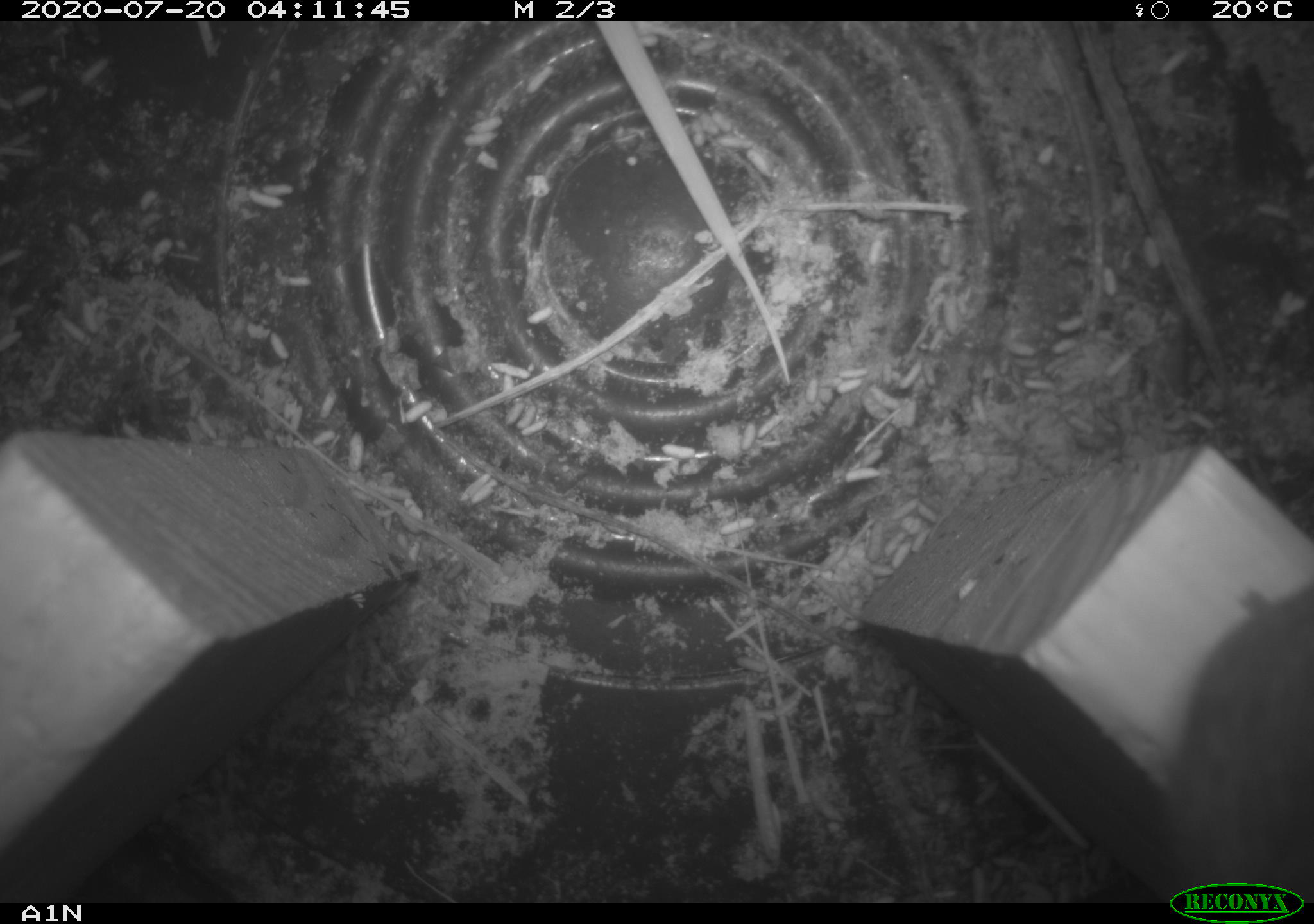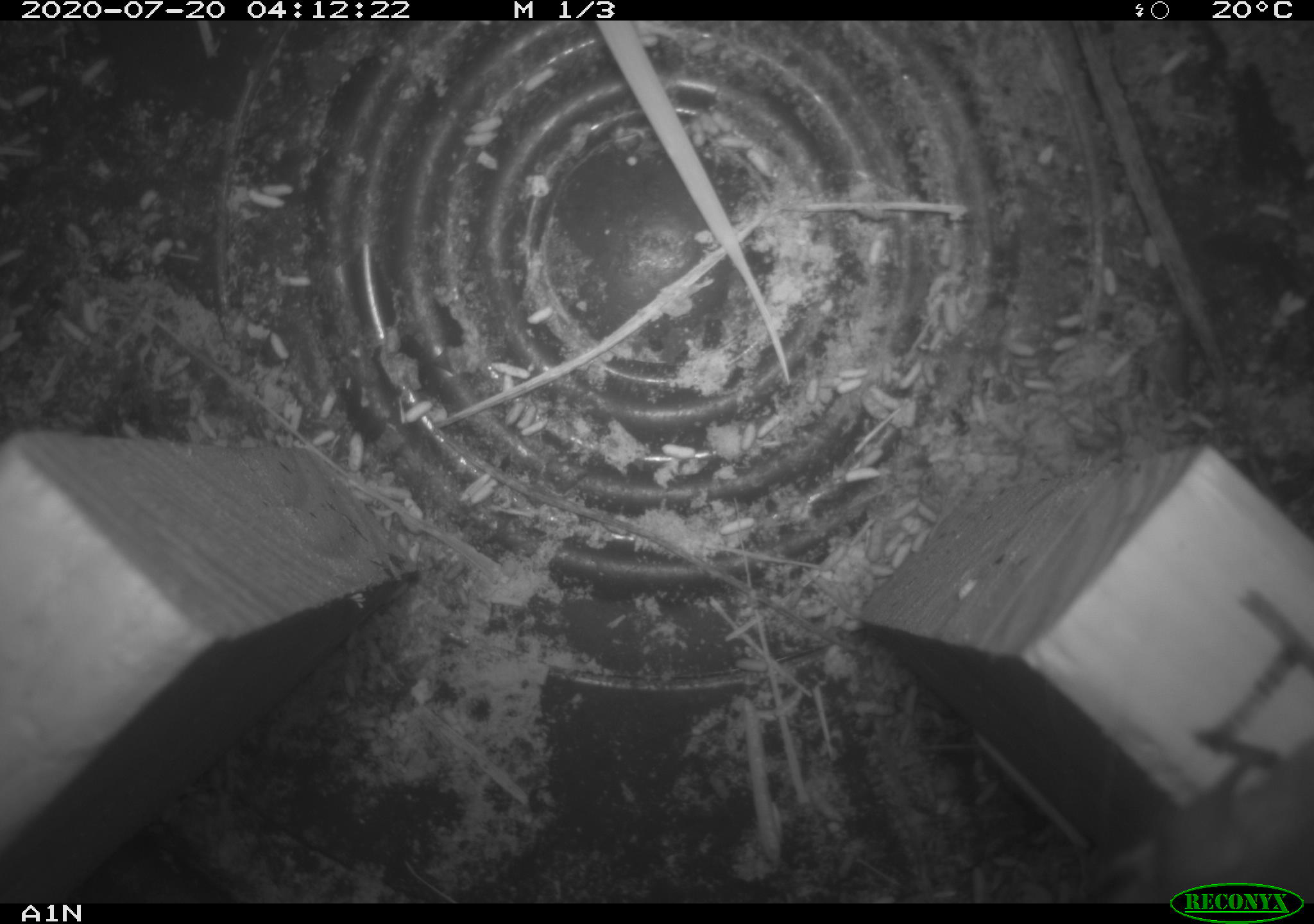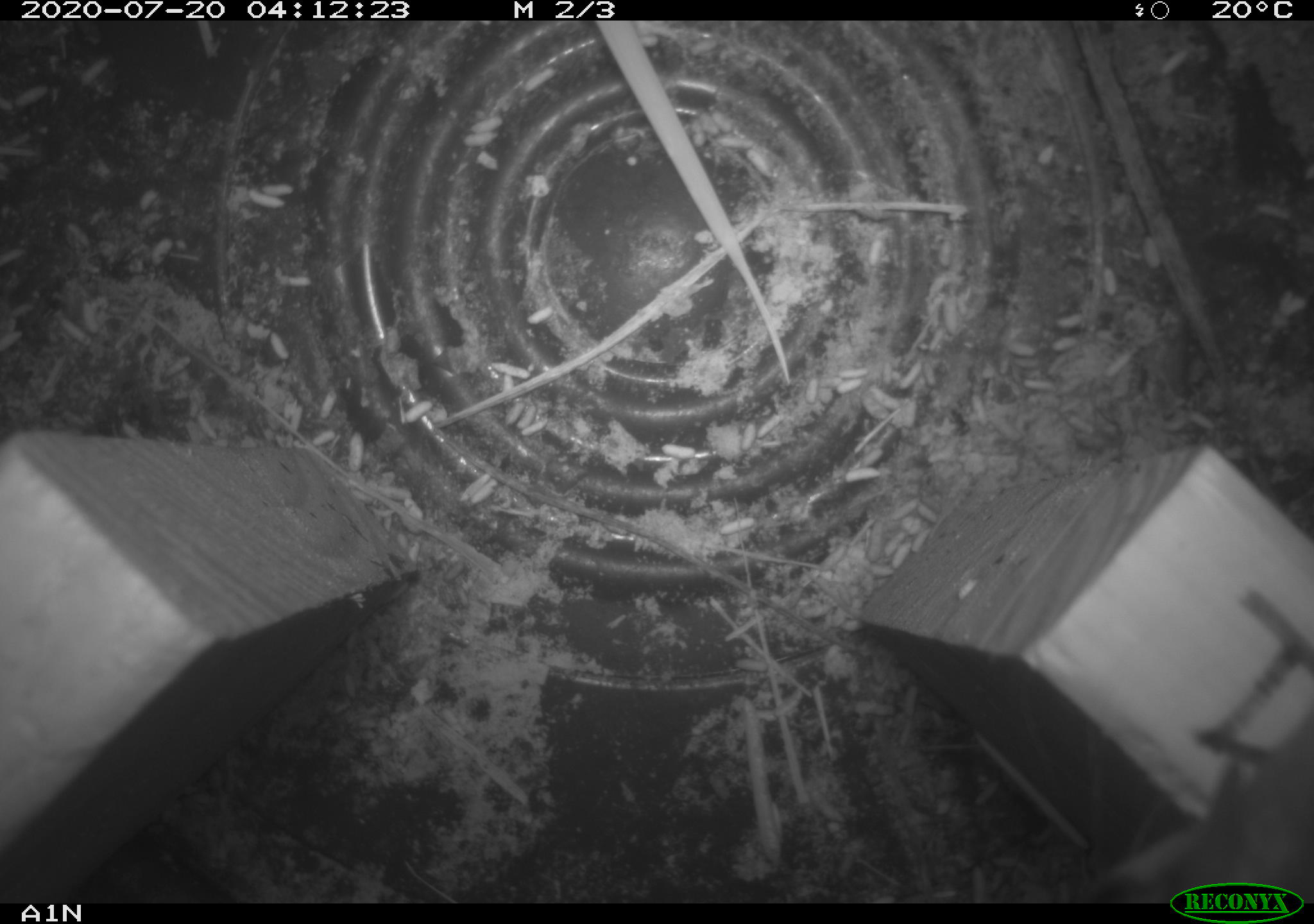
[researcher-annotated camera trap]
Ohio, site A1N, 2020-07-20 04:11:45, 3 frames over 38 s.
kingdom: Animalia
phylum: Chordata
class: Mammalia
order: Rodentia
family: Cricetidae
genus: Peromyscus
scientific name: Peromyscus leucopus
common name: white-footed mouse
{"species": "white-footed mouse (Peromyscus leucopus)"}